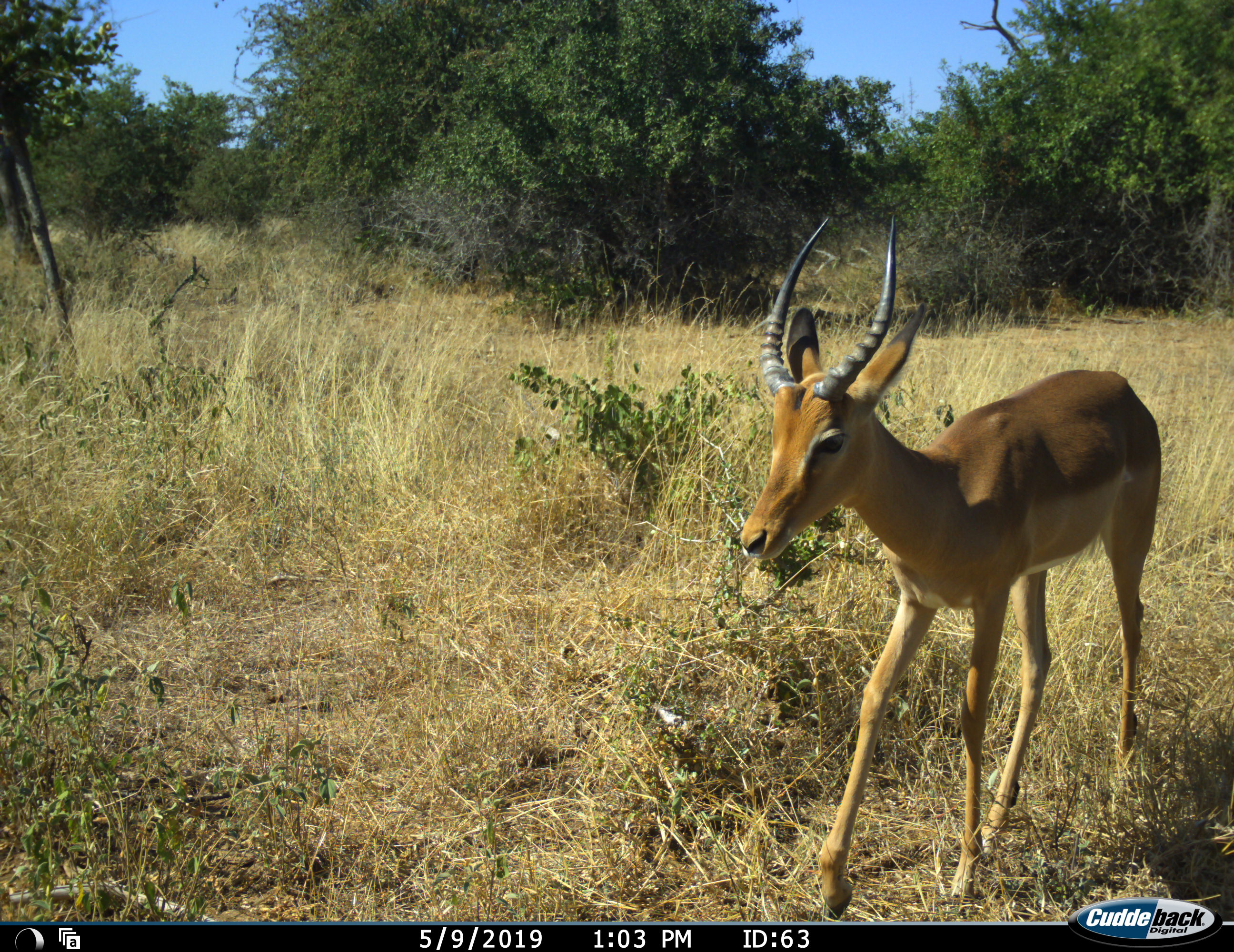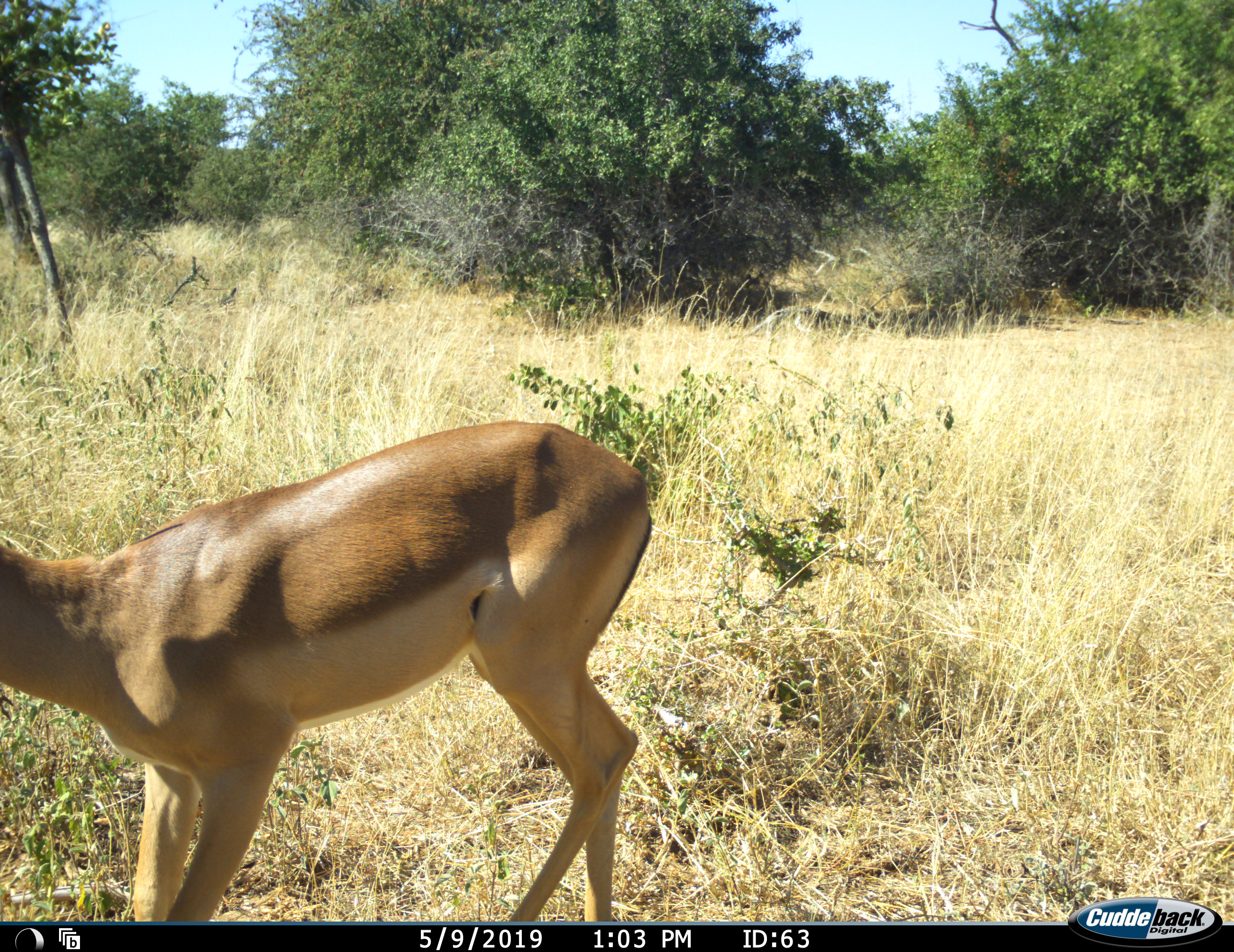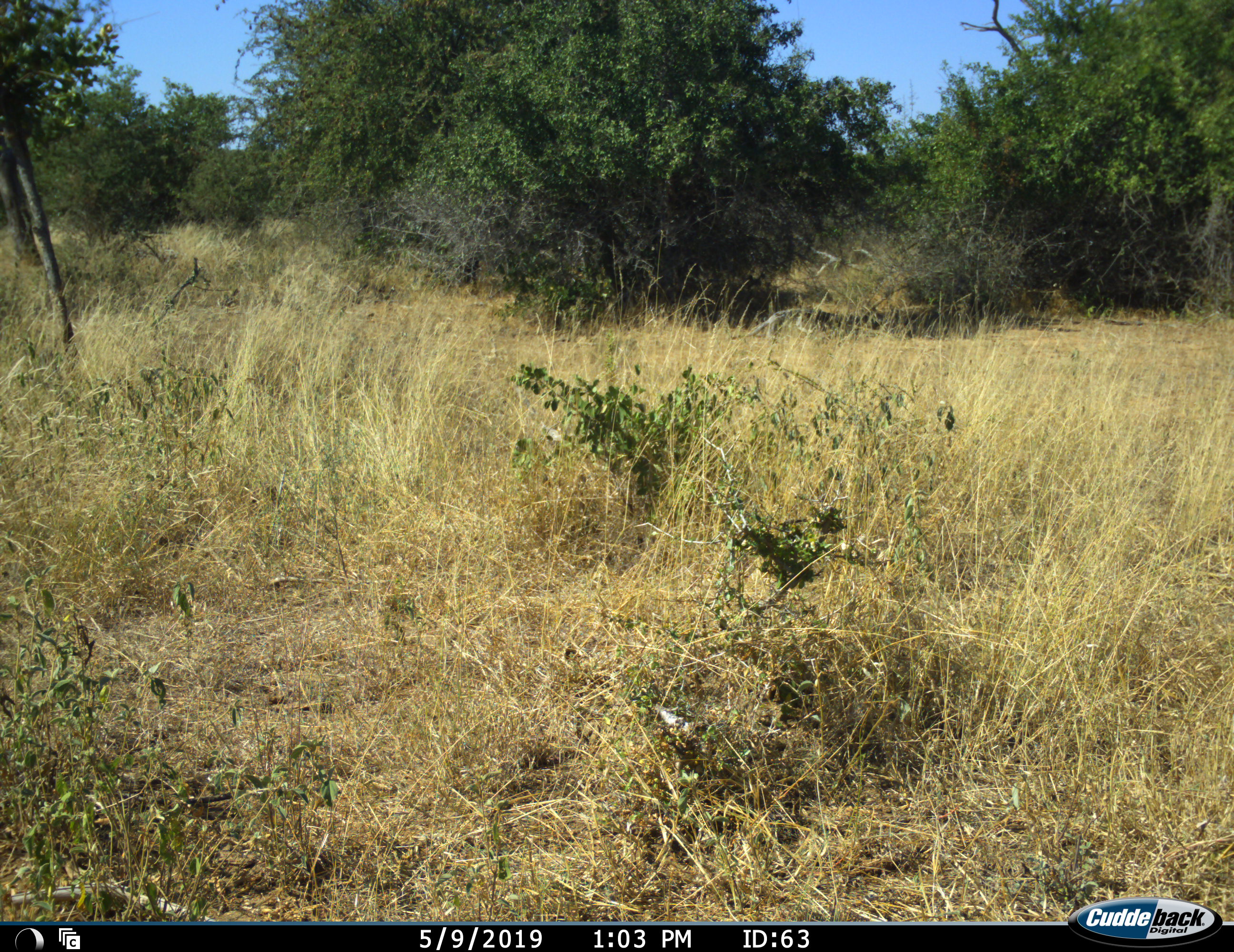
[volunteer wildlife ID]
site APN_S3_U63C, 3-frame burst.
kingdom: Animalia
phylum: Chordata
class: Mammalia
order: Artiodactyla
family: Bovidae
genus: Aepyceros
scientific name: Aepyceros melampus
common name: impala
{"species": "impala (Aepyceros melampus)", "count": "1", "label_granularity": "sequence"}